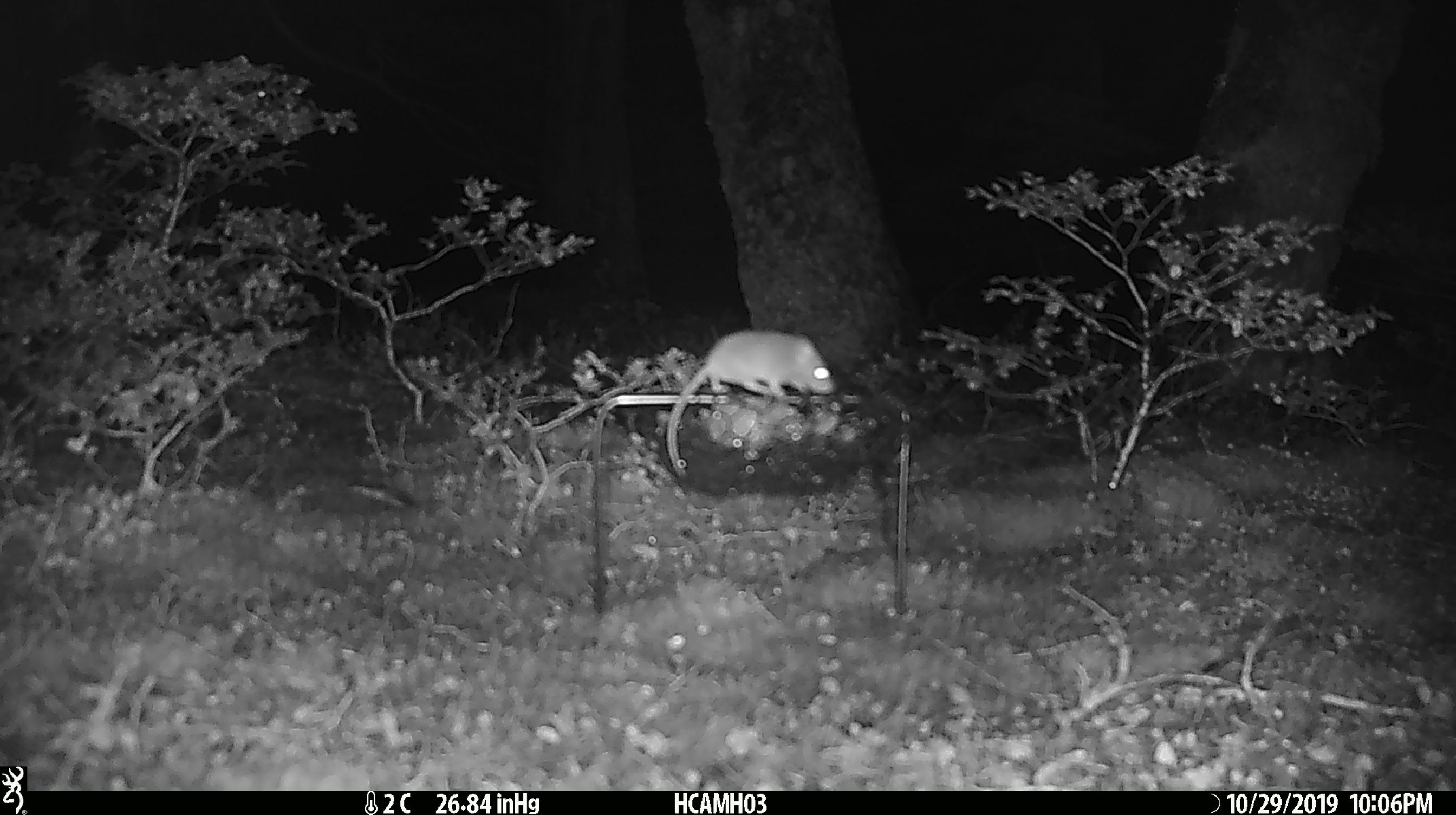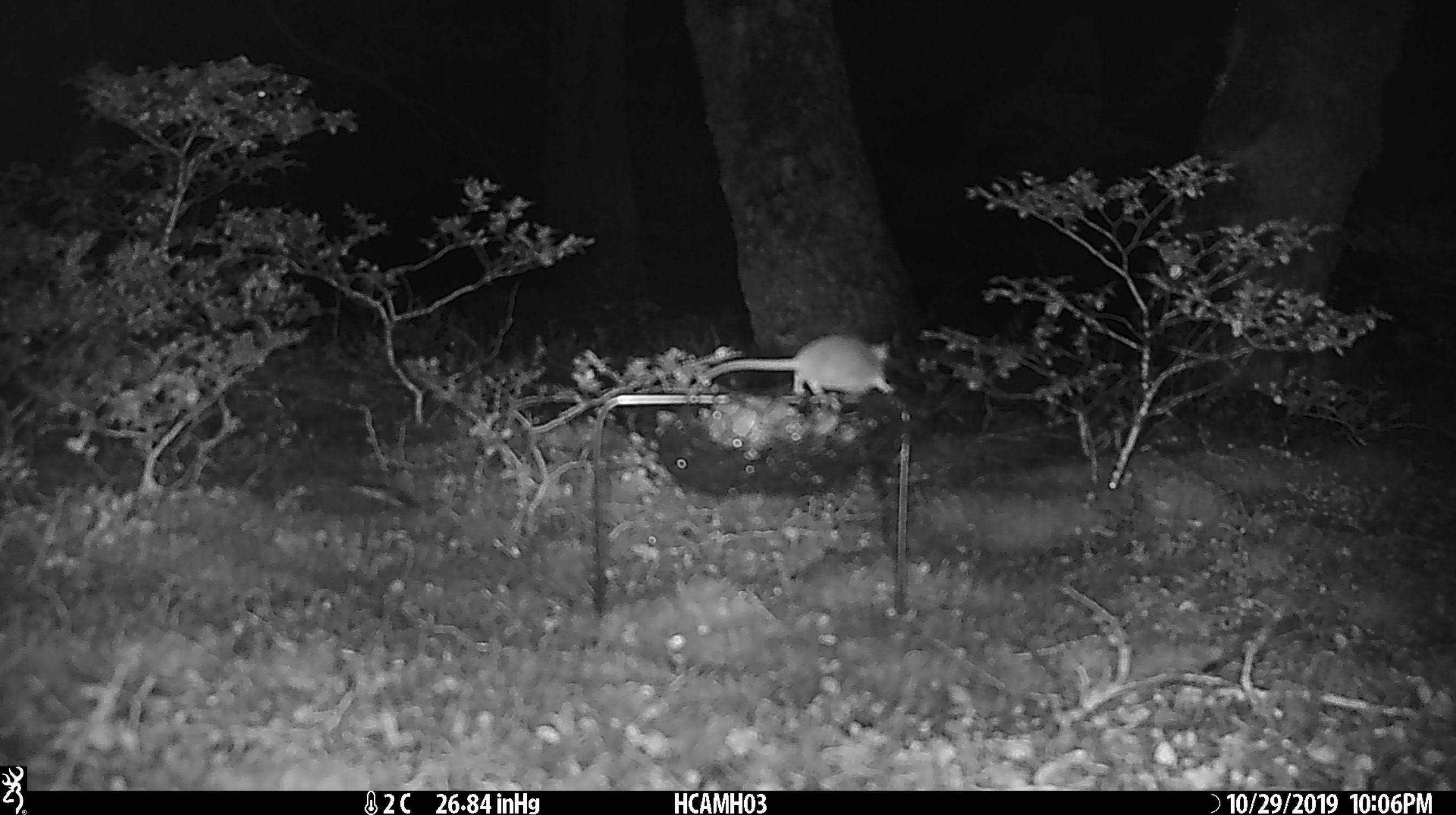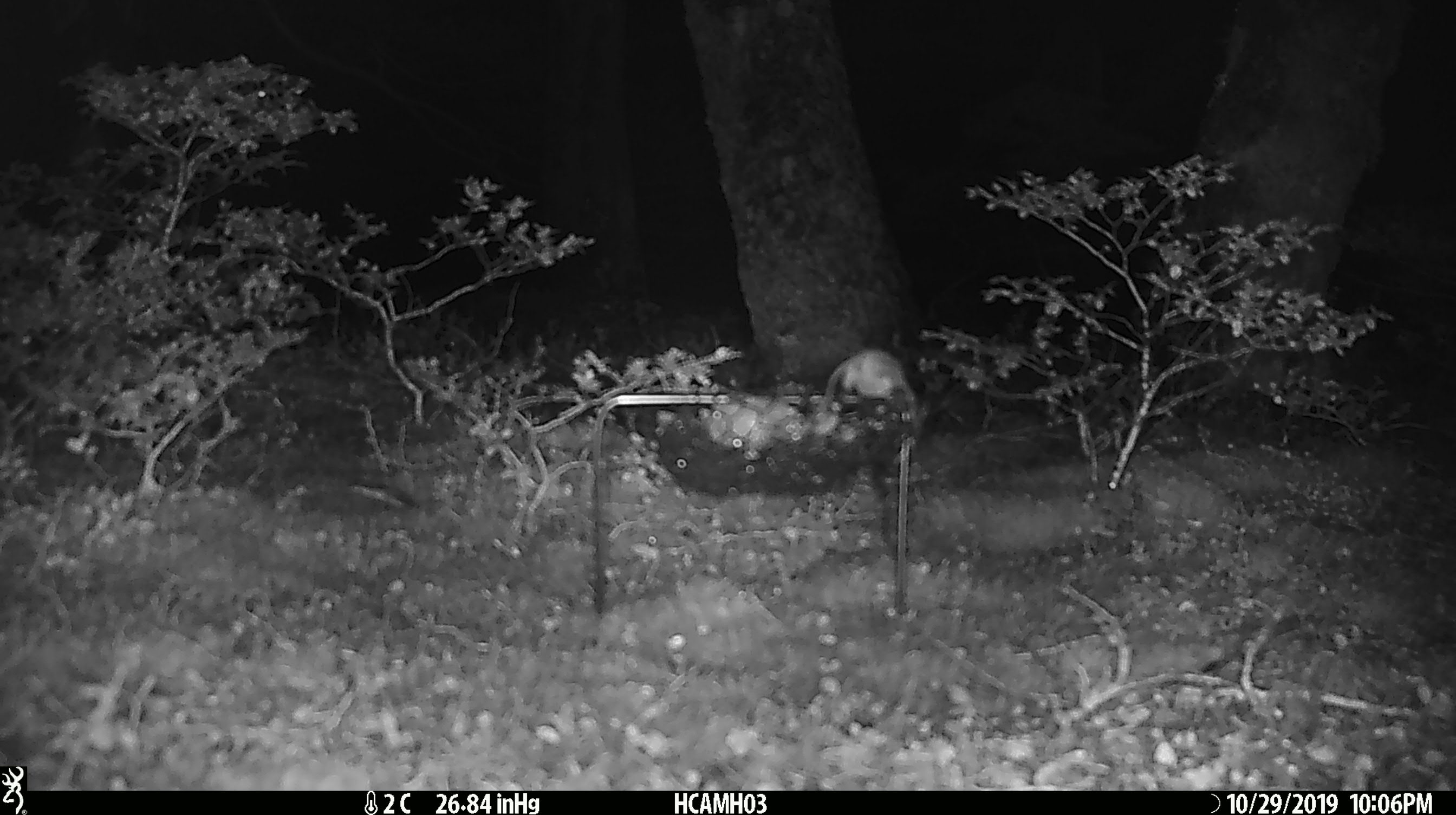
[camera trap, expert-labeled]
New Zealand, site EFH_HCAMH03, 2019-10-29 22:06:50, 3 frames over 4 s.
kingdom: Animalia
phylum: Chordata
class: Mammalia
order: Rodentia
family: Muridae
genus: Mus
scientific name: Mus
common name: mouse